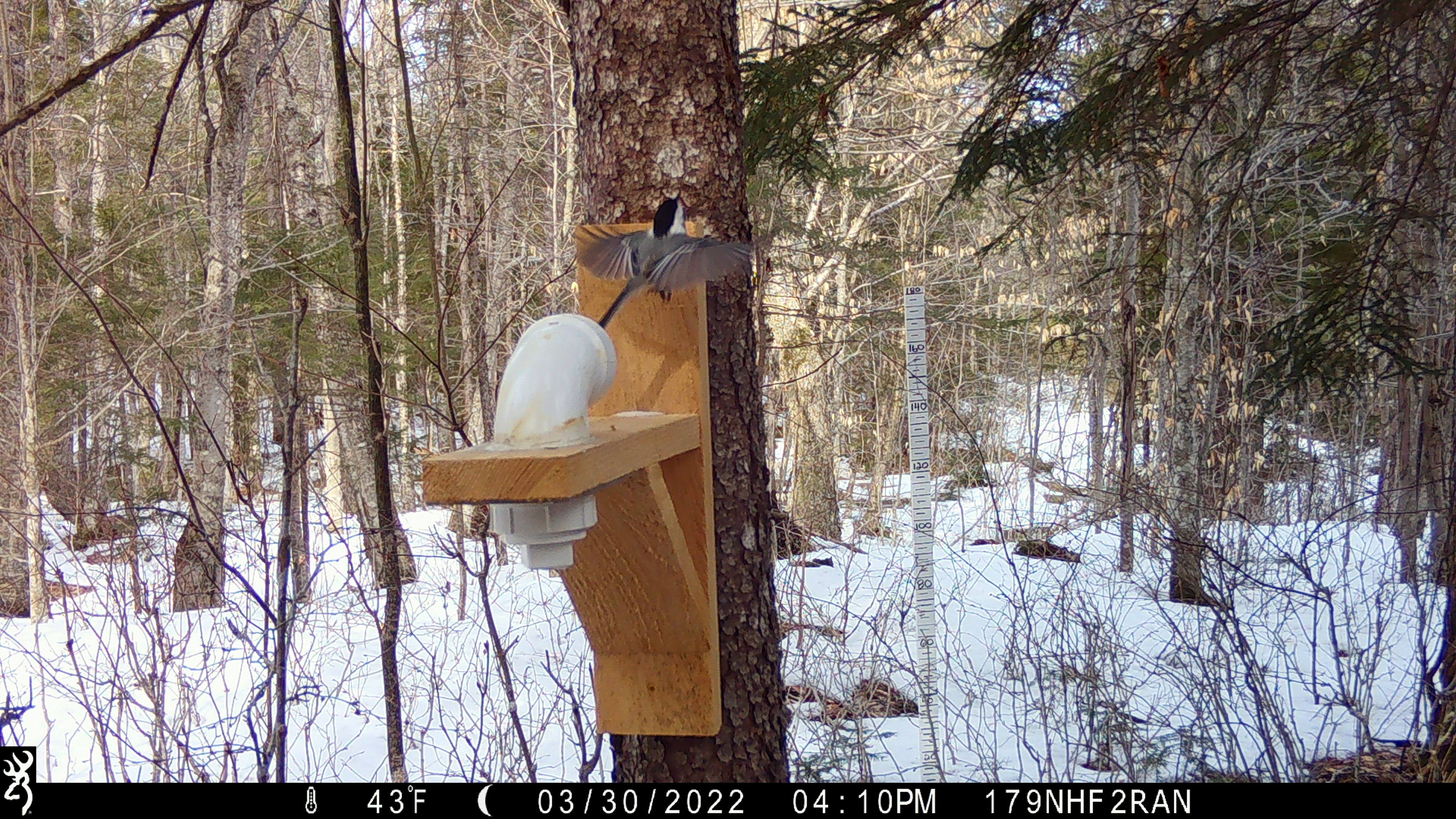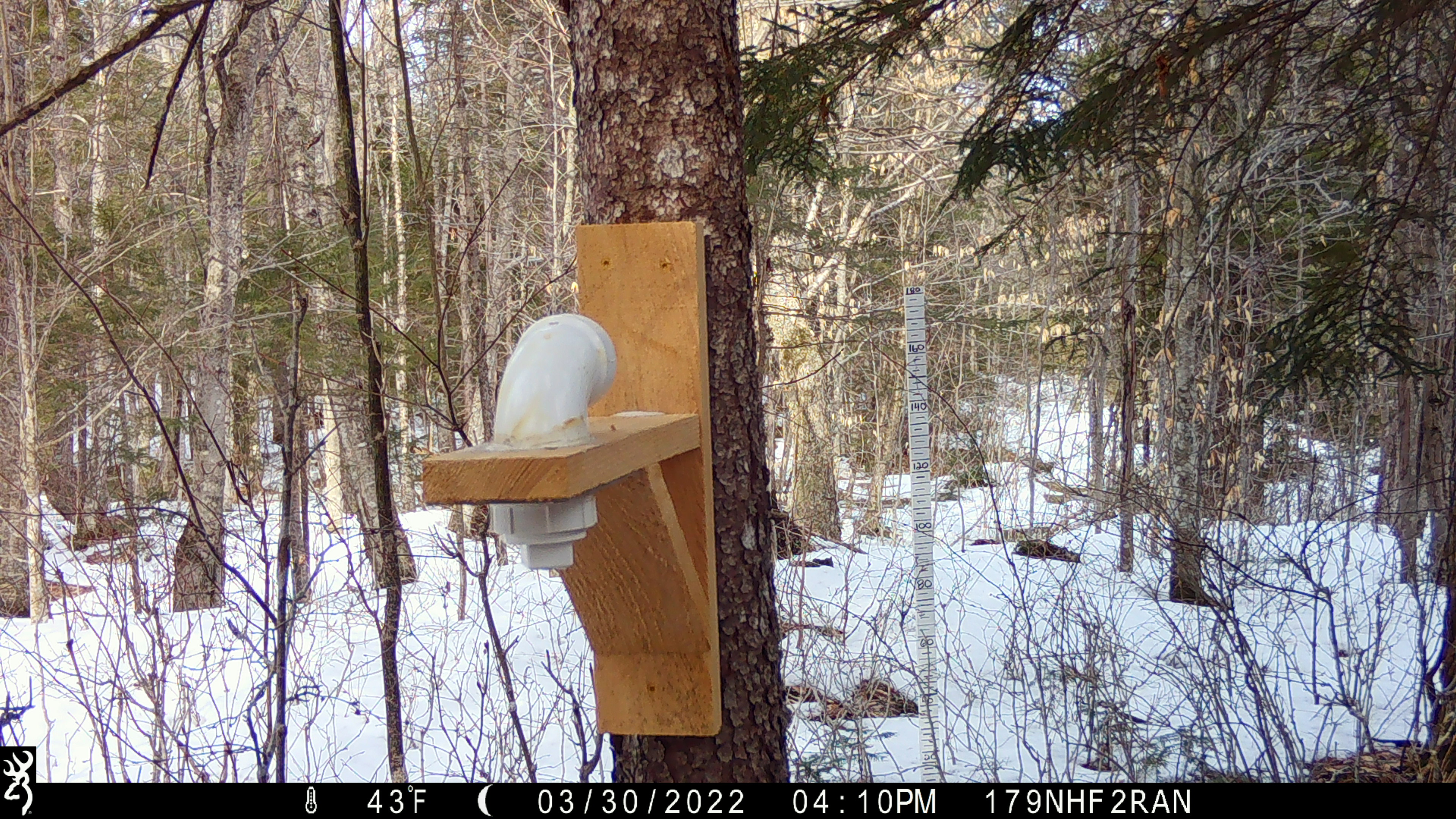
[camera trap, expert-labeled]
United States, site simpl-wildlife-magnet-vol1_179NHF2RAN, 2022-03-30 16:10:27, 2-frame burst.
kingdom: Animalia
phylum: Chordata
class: Aves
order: Passeriformes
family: Paridae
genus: Poecile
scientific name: Poecile atricapillus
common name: black-capped chickadee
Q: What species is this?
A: Black-capped chickadee (Poecile atricapillus).